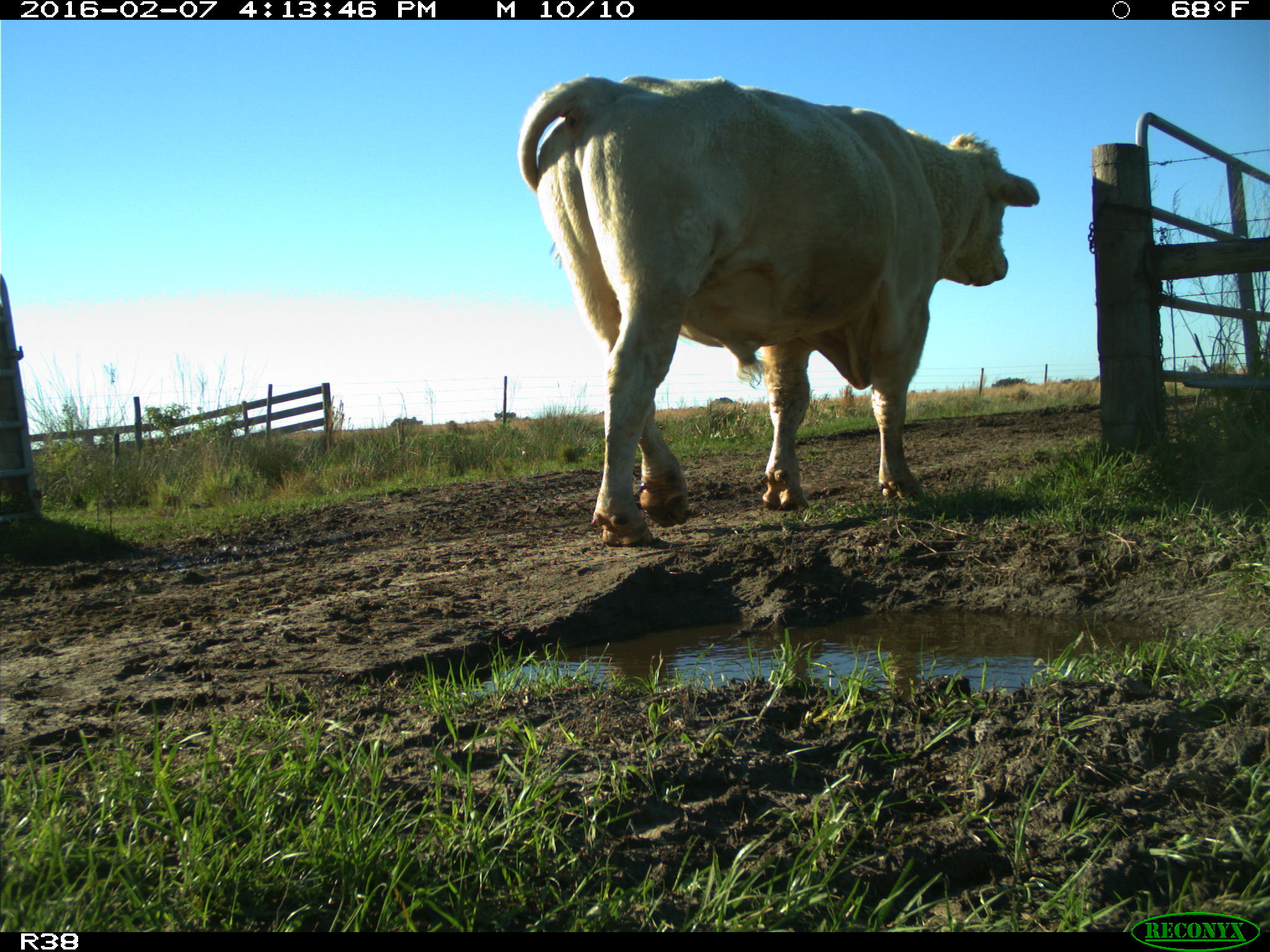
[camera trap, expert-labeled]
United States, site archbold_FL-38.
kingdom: Animalia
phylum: Chordata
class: Mammalia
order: Artiodactyla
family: Bovidae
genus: Bos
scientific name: Bos taurus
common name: domestic cow